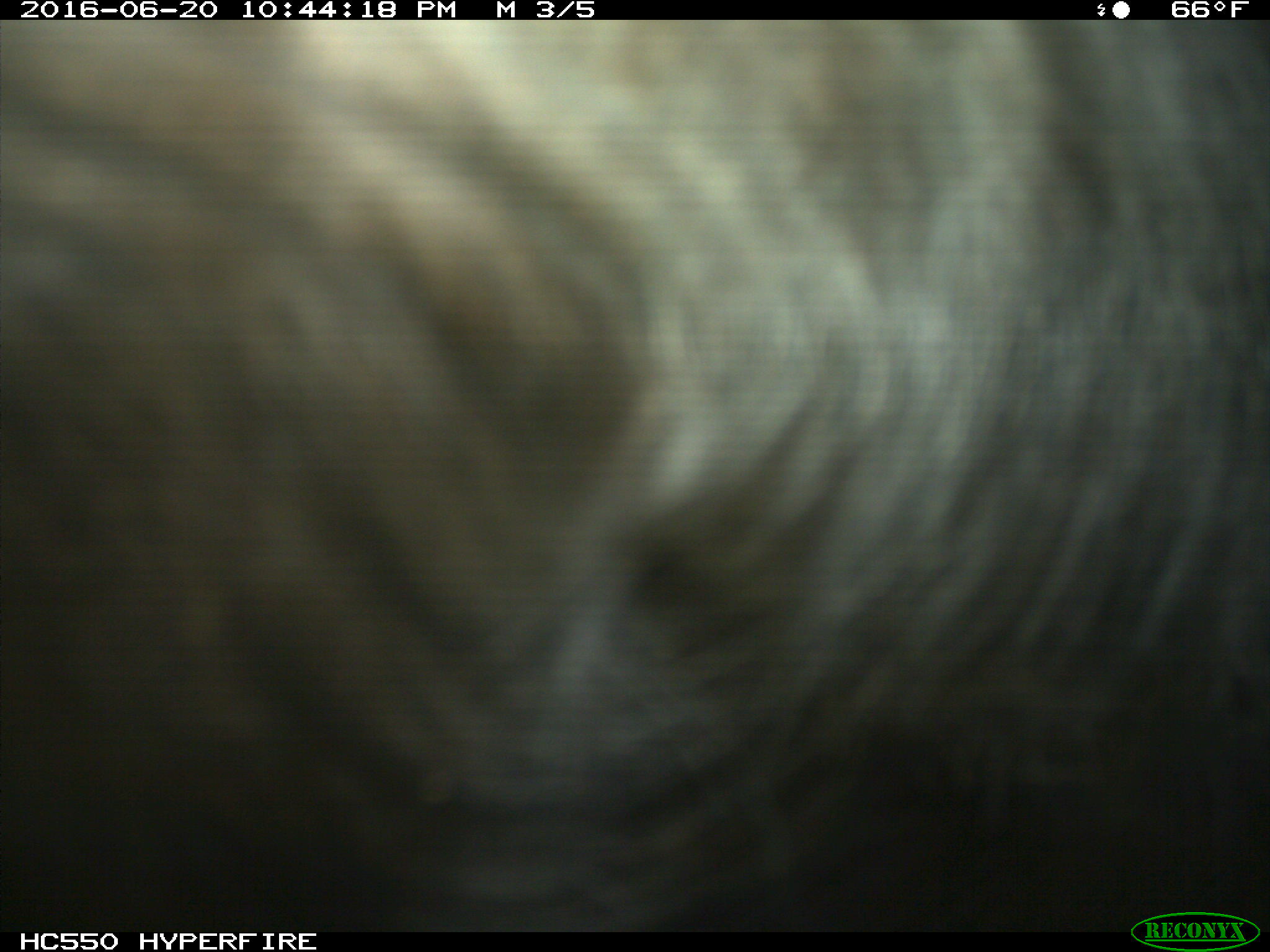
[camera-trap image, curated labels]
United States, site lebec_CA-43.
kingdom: Animalia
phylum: Chordata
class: Mammalia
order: Artiodactyla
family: Bovidae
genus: Bos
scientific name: Bos taurus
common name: domestic cow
Bos taurus (domestic cow).